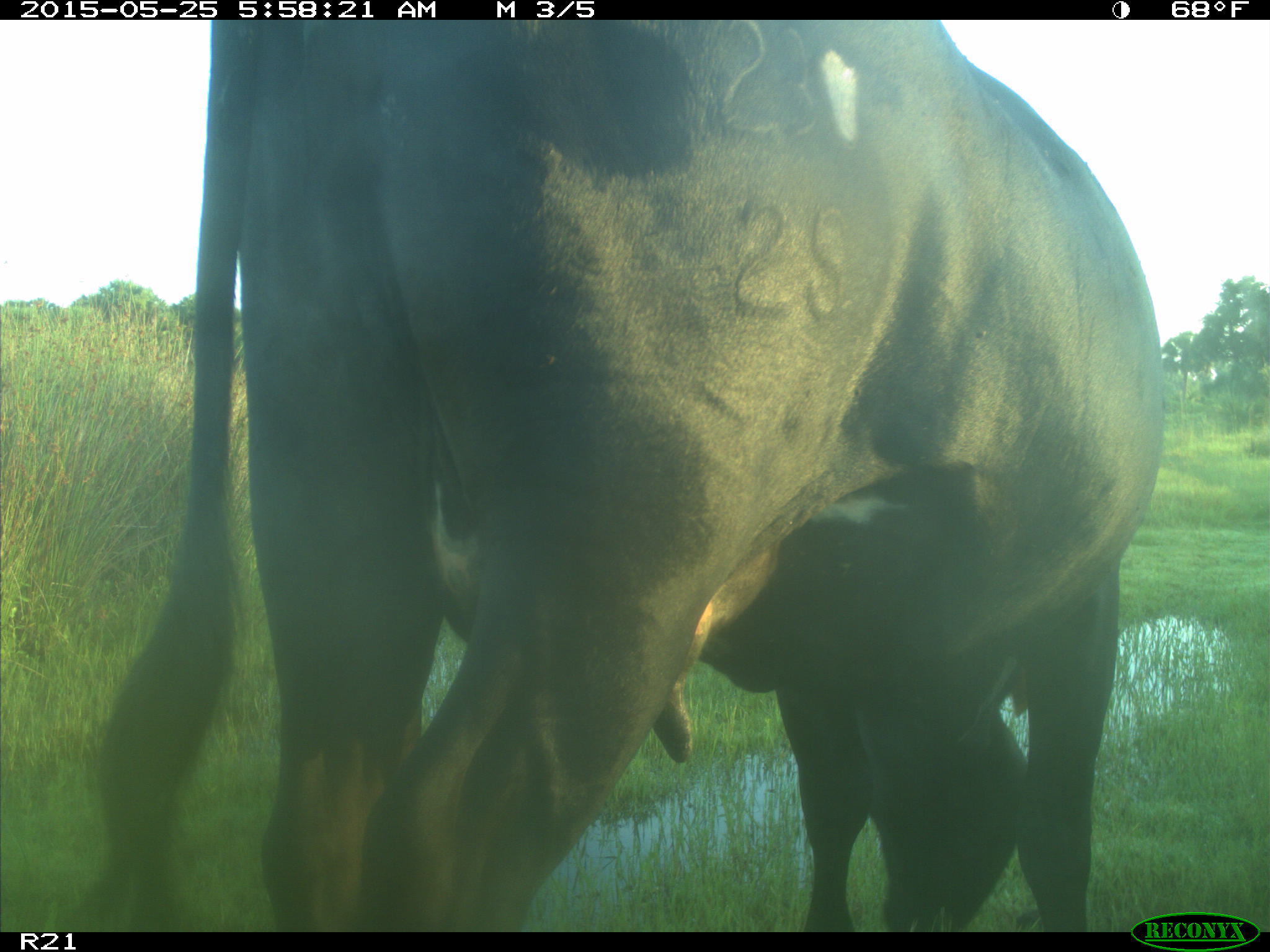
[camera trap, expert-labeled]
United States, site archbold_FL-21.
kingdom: Animalia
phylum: Chordata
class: Mammalia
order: Artiodactyla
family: Bovidae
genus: Bos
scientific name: Bos taurus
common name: domestic cow